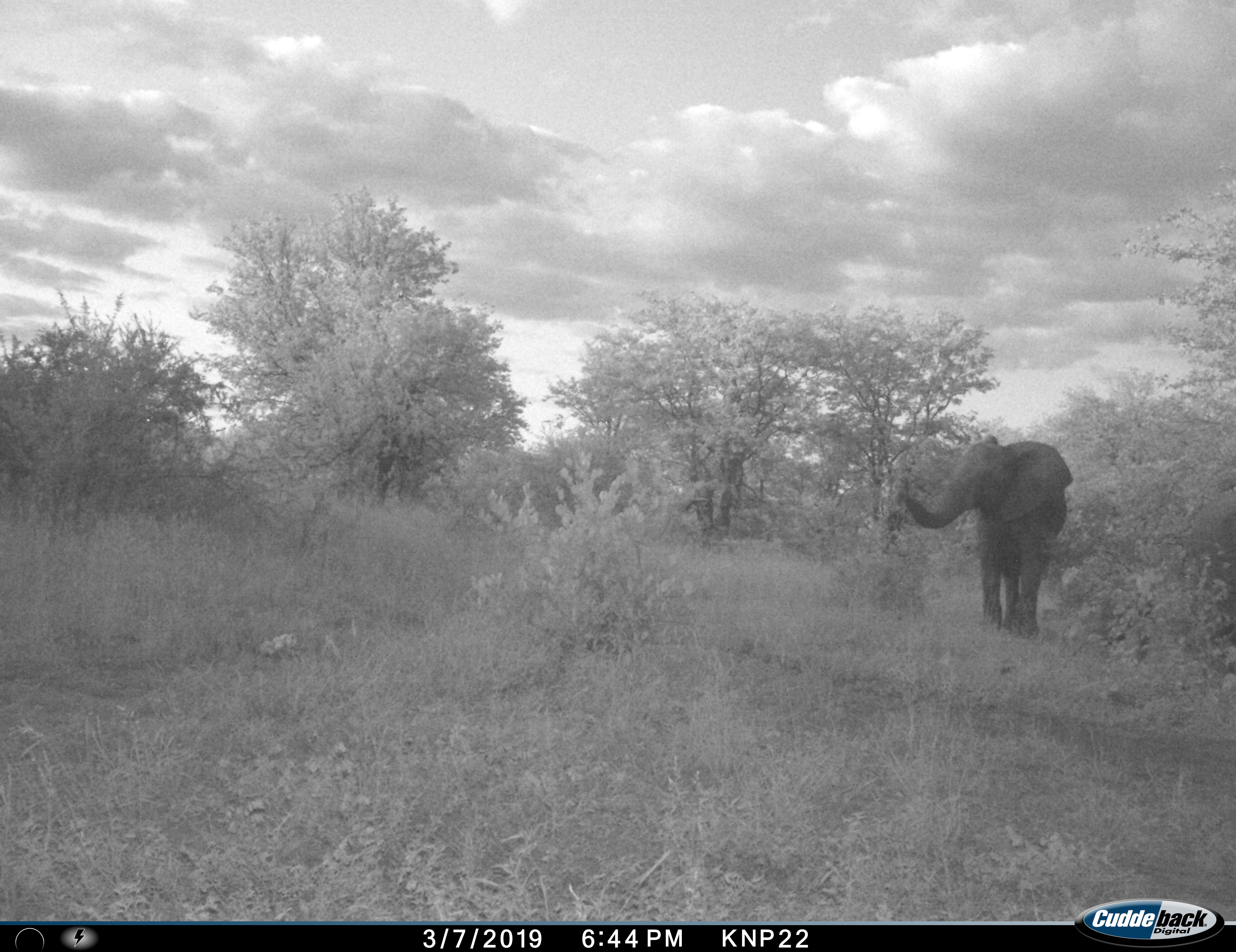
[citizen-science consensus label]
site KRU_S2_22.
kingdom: Animalia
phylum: Chordata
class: Mammalia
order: Proboscidea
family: Elephantidae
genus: Loxodonta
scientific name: Loxodonta africana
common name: african bush elephant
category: elephant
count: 1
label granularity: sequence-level